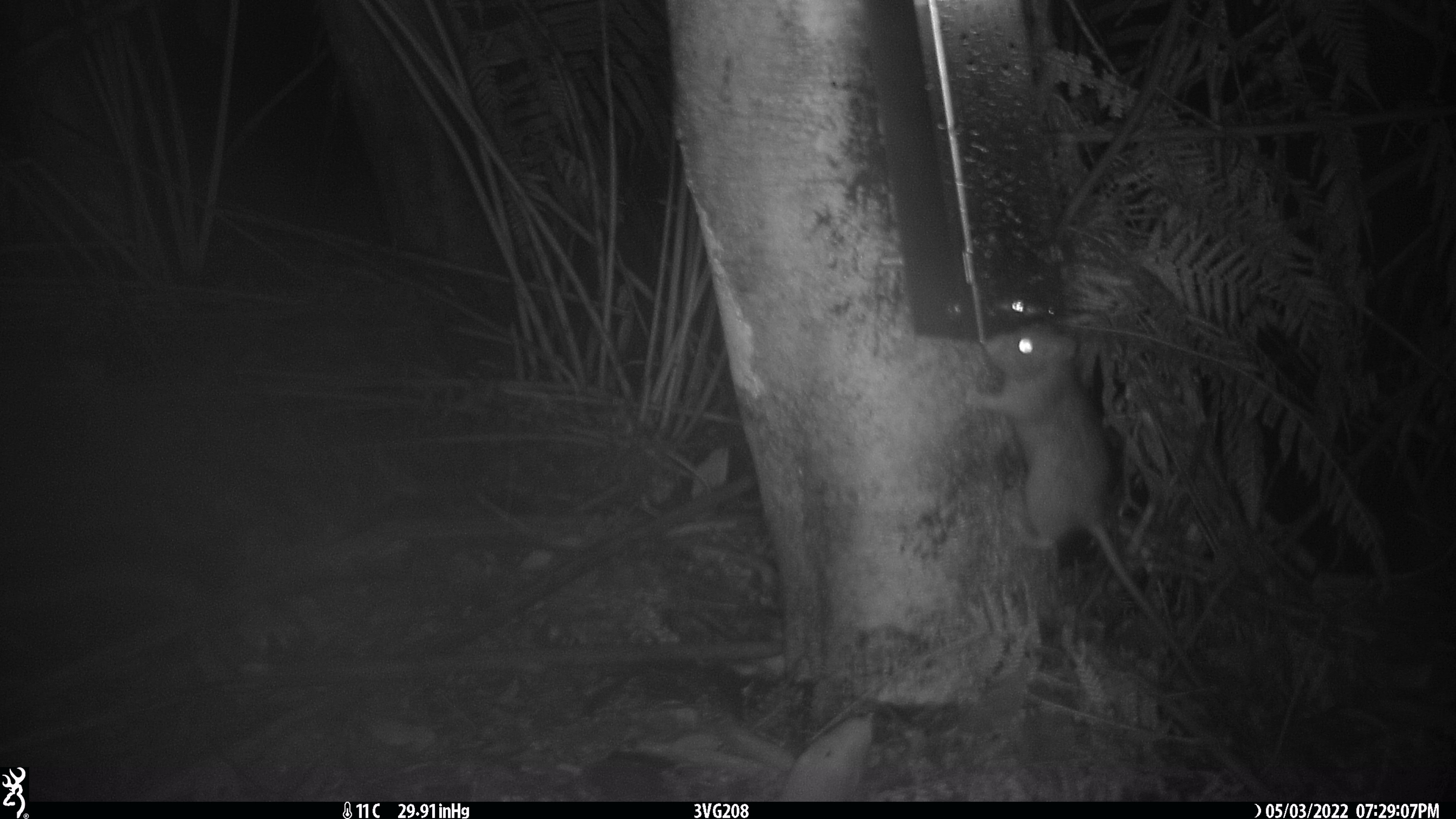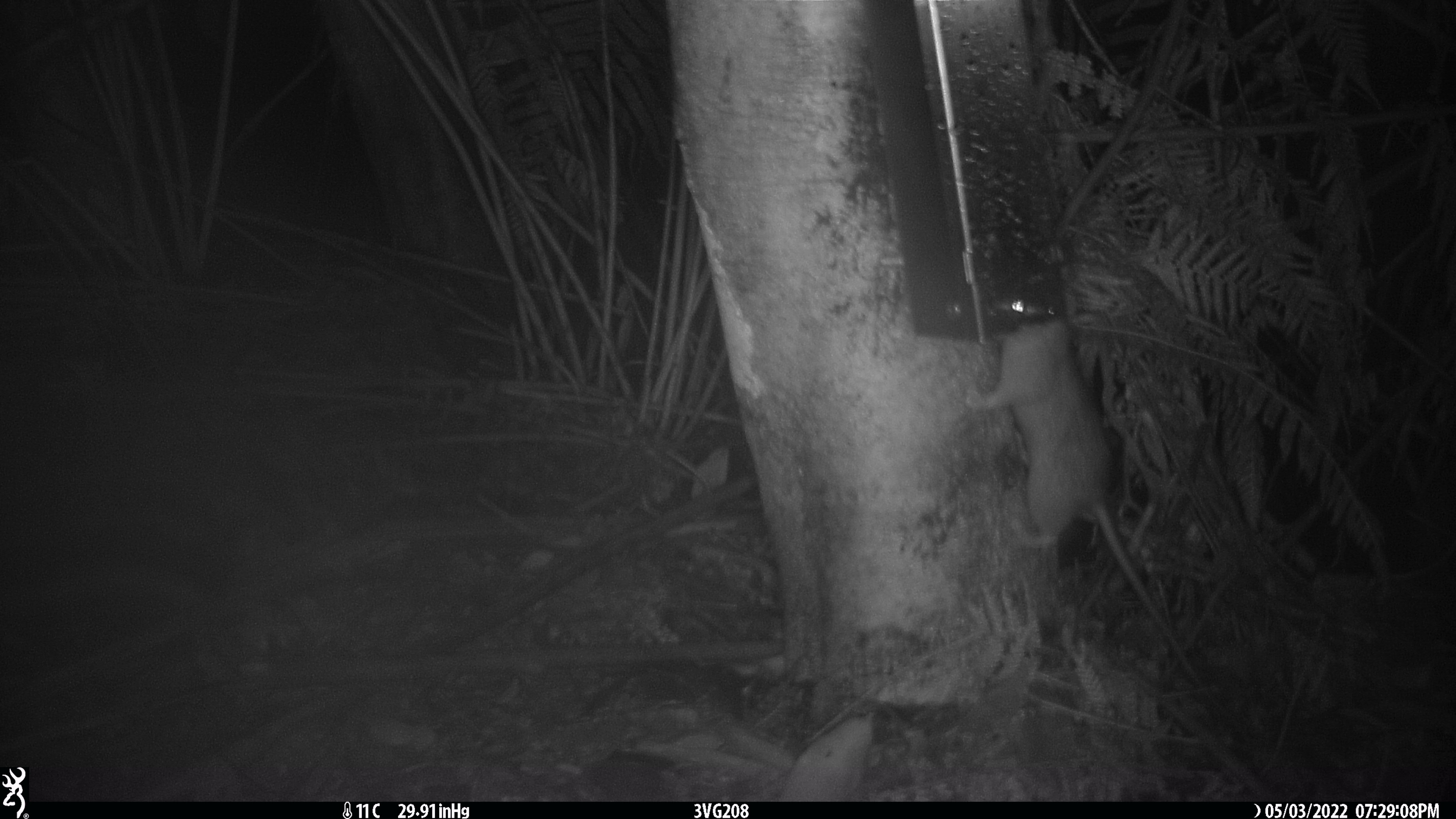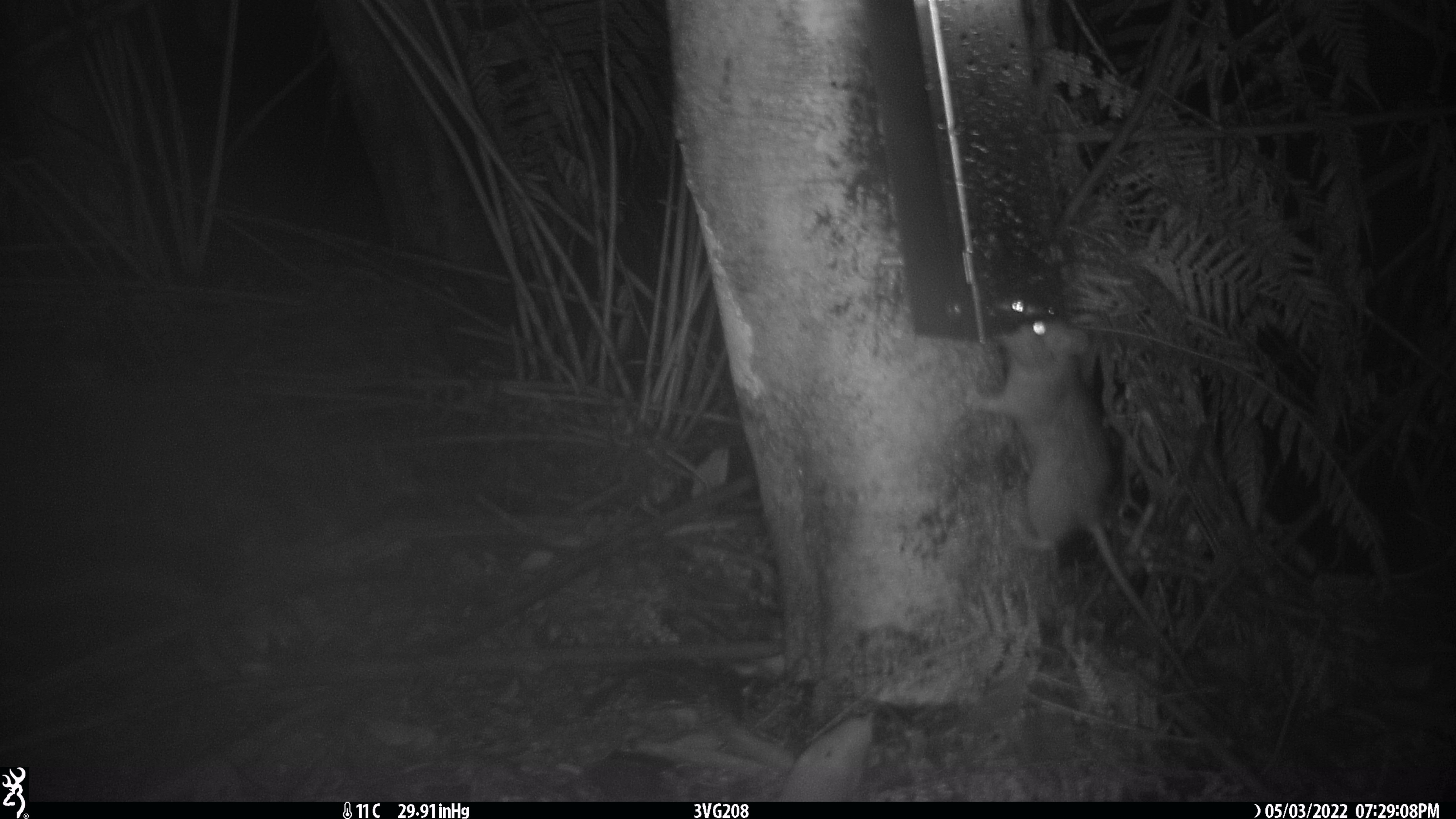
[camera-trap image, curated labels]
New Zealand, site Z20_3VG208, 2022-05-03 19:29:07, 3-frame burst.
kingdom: Animalia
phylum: Chordata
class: Mammalia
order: Rodentia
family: Muridae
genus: Rattus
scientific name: Rattus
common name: rat